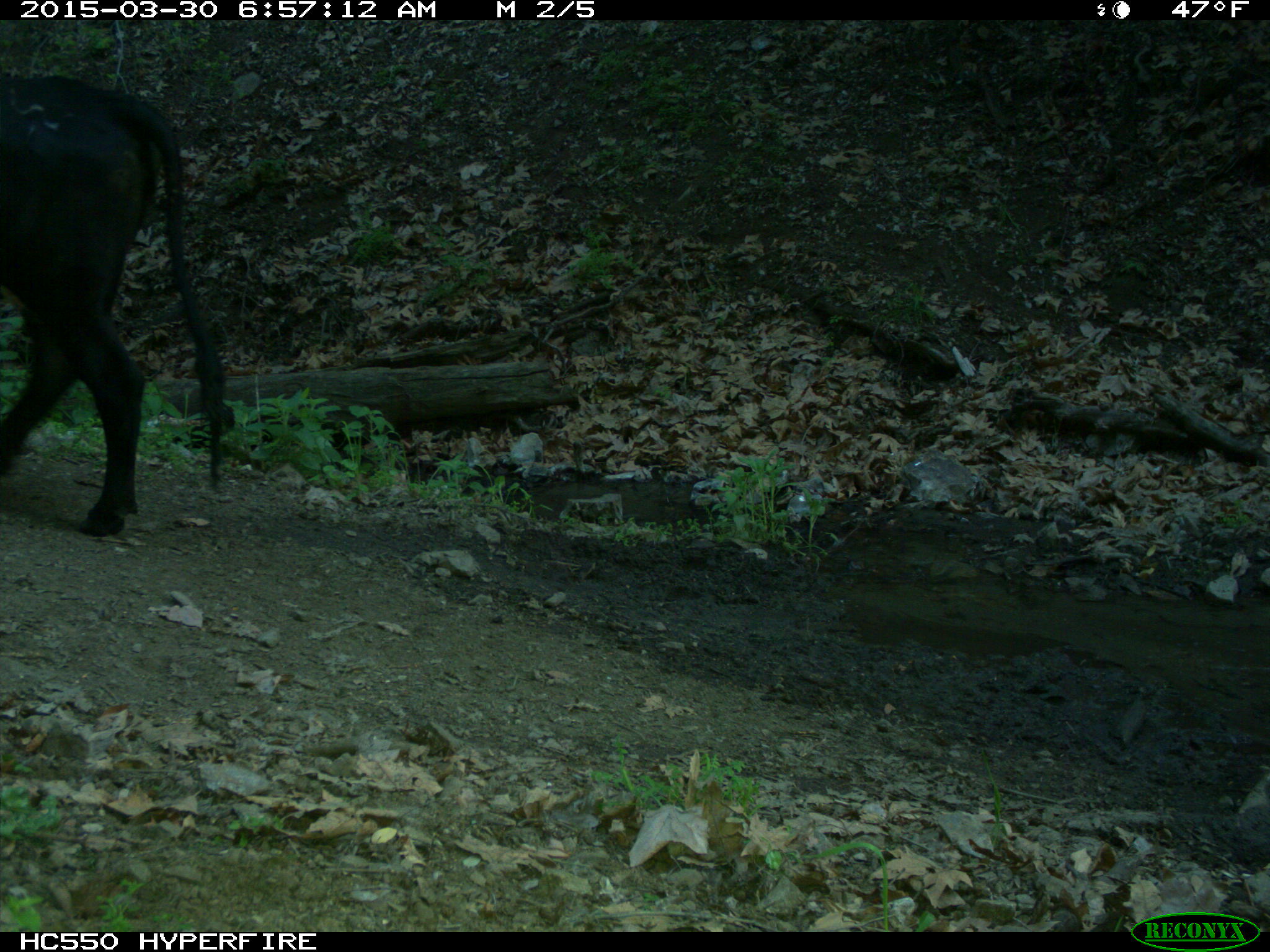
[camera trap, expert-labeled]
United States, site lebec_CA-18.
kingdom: Animalia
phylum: Chordata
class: Mammalia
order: Artiodactyla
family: Bovidae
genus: Bos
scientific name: Bos taurus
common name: domestic cow